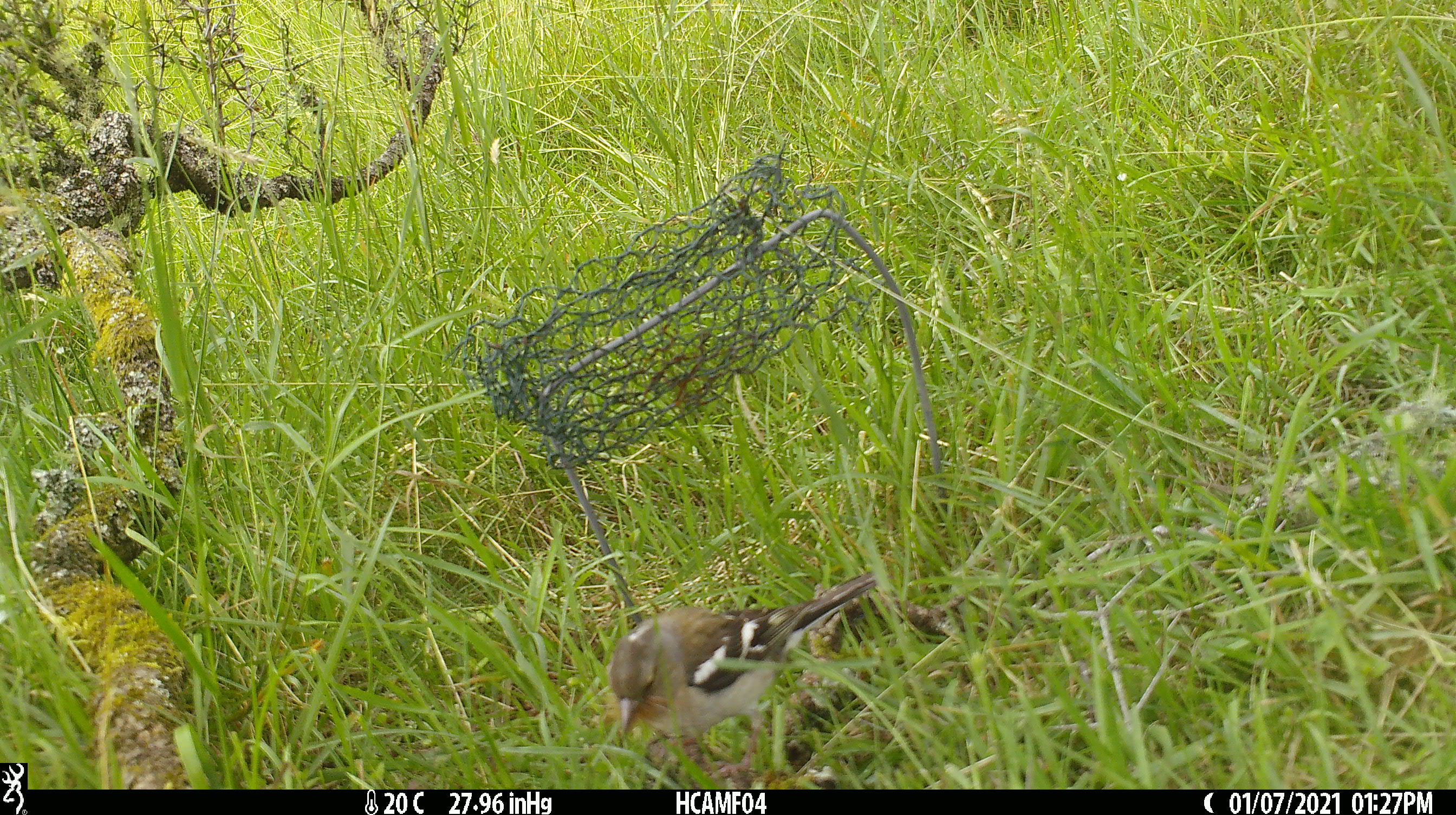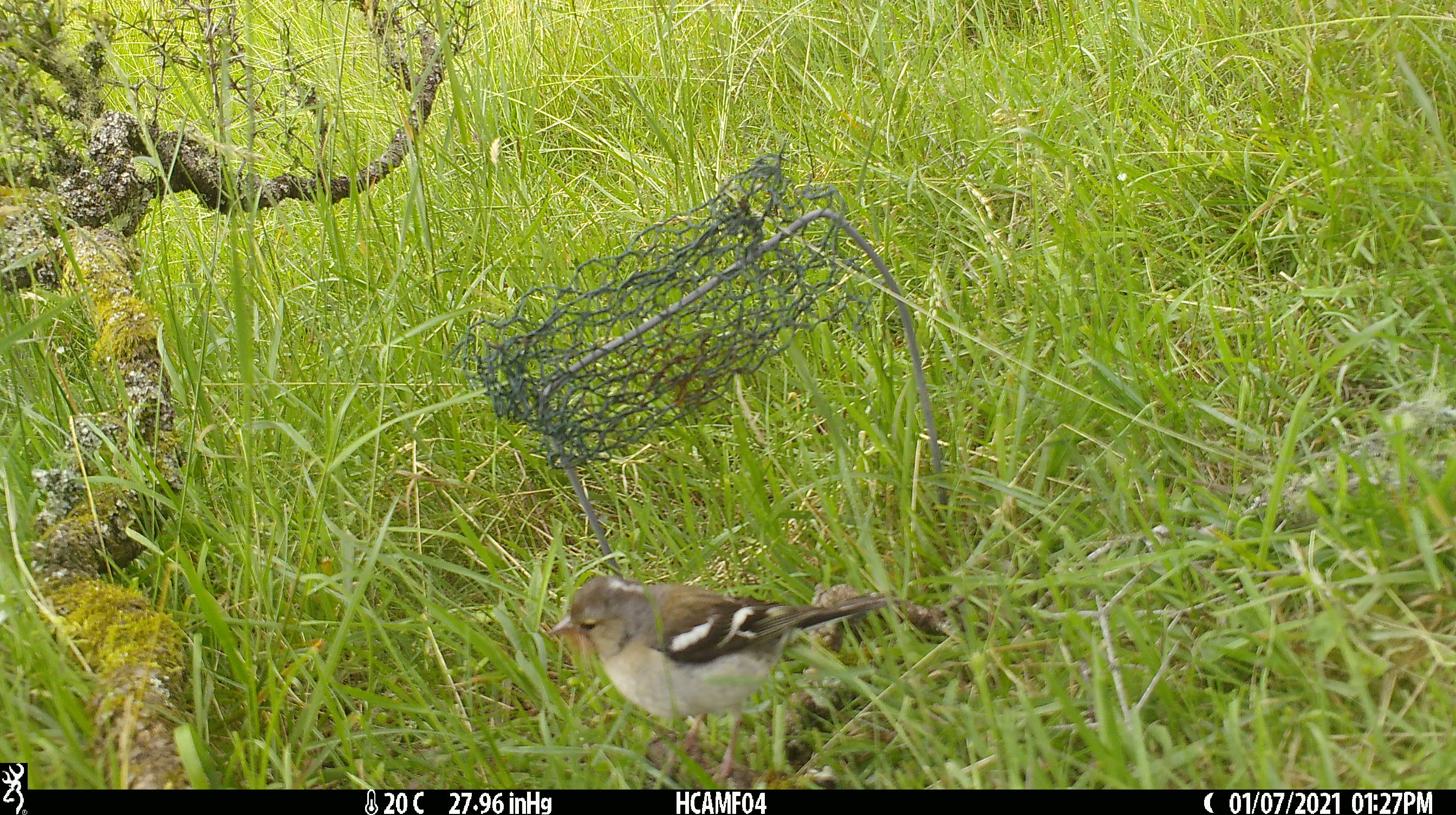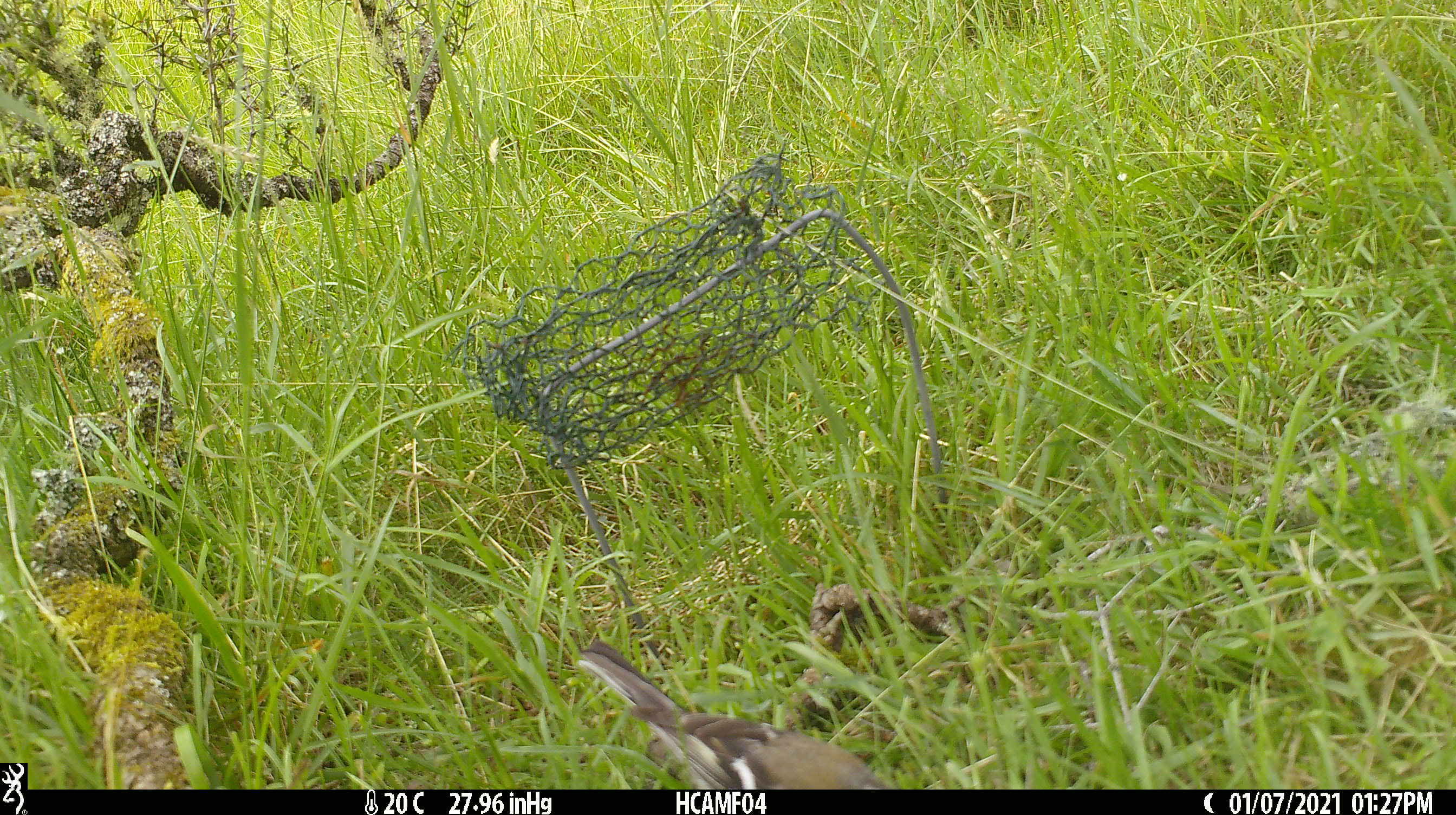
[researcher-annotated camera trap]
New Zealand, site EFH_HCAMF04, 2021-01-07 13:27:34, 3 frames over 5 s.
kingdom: Animalia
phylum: Chordata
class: Aves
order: Passeriformes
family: Fringillidae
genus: Fringilla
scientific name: Fringilla coelebs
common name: common chaffinch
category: chaffinch